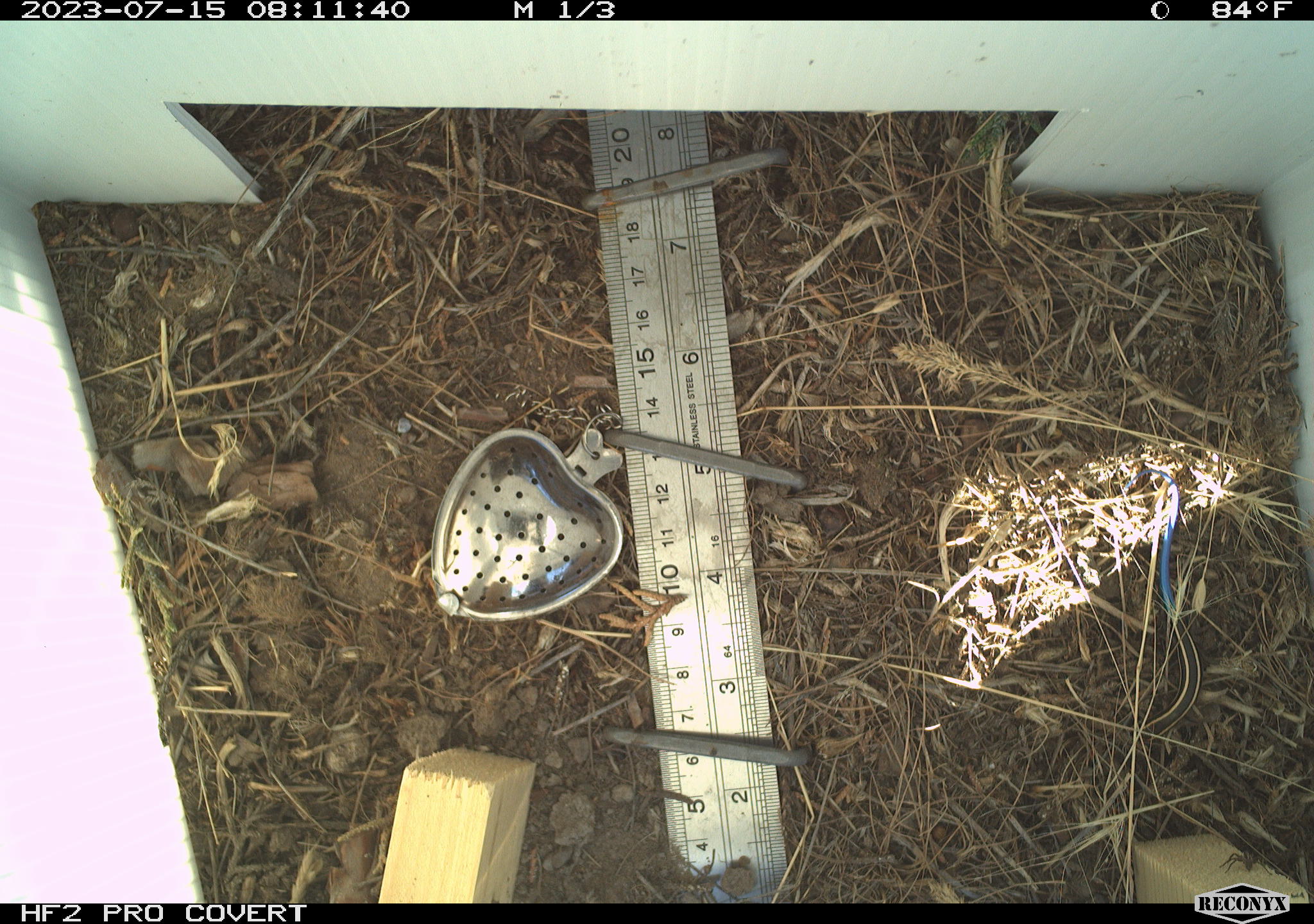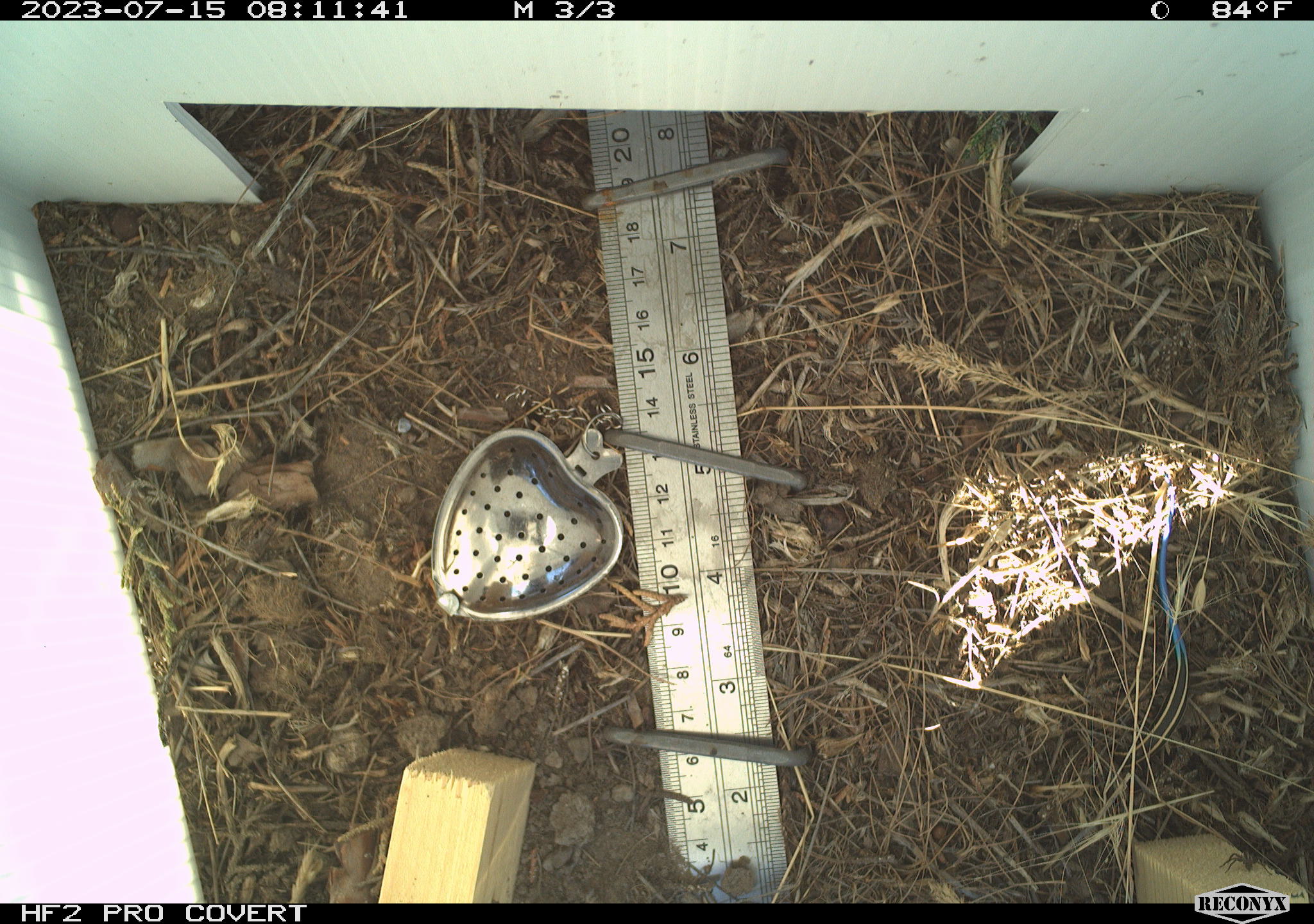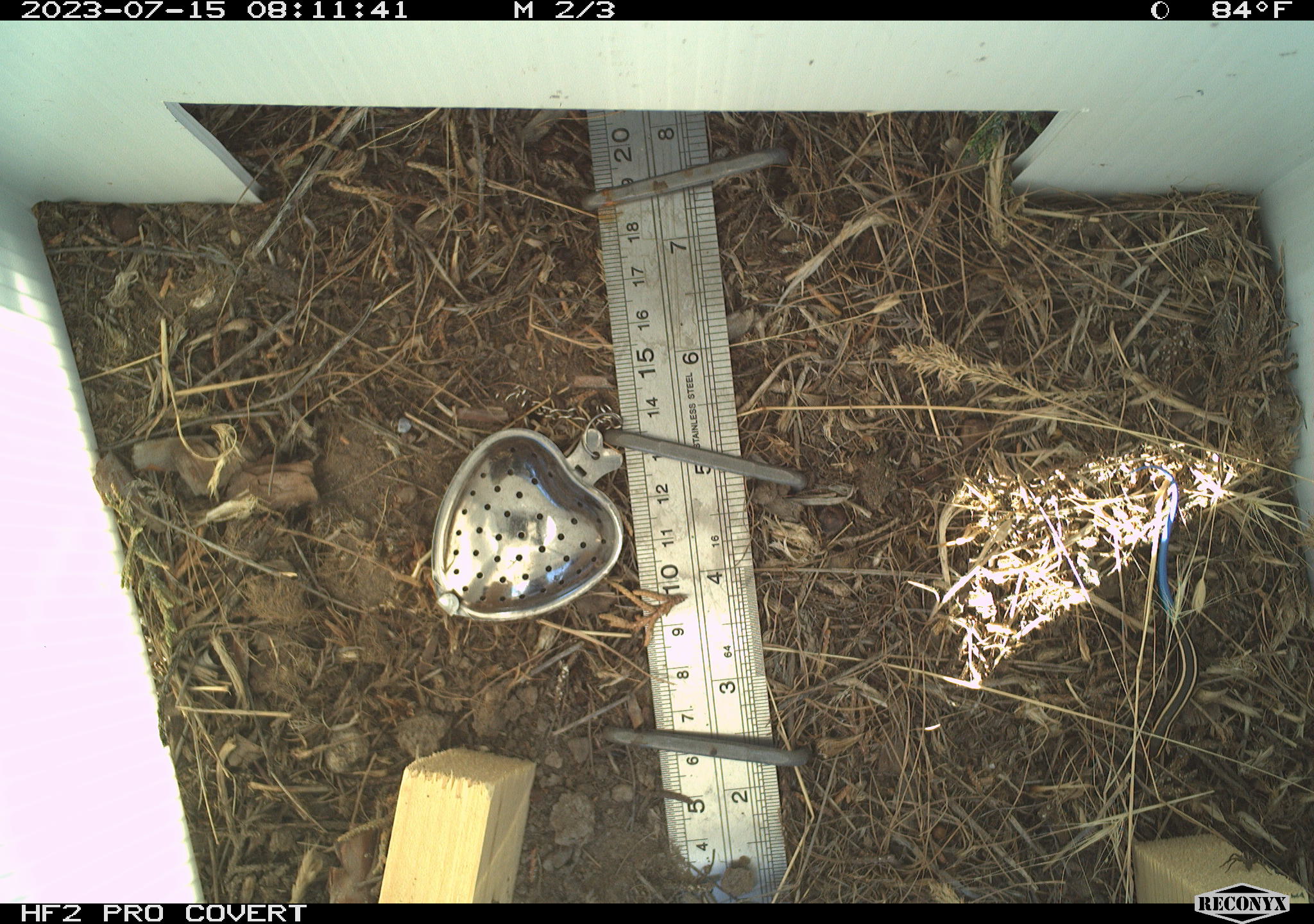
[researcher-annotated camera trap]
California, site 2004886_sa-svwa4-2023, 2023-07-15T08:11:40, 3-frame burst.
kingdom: Animalia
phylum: Chordata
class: Reptilia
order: Squamata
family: Scincidae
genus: Plestiodon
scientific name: Plestiodon skiltonianus skiltonianus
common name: skilton's skink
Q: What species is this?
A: Skilton's skink (Plestiodon skiltonianus skiltonianus).